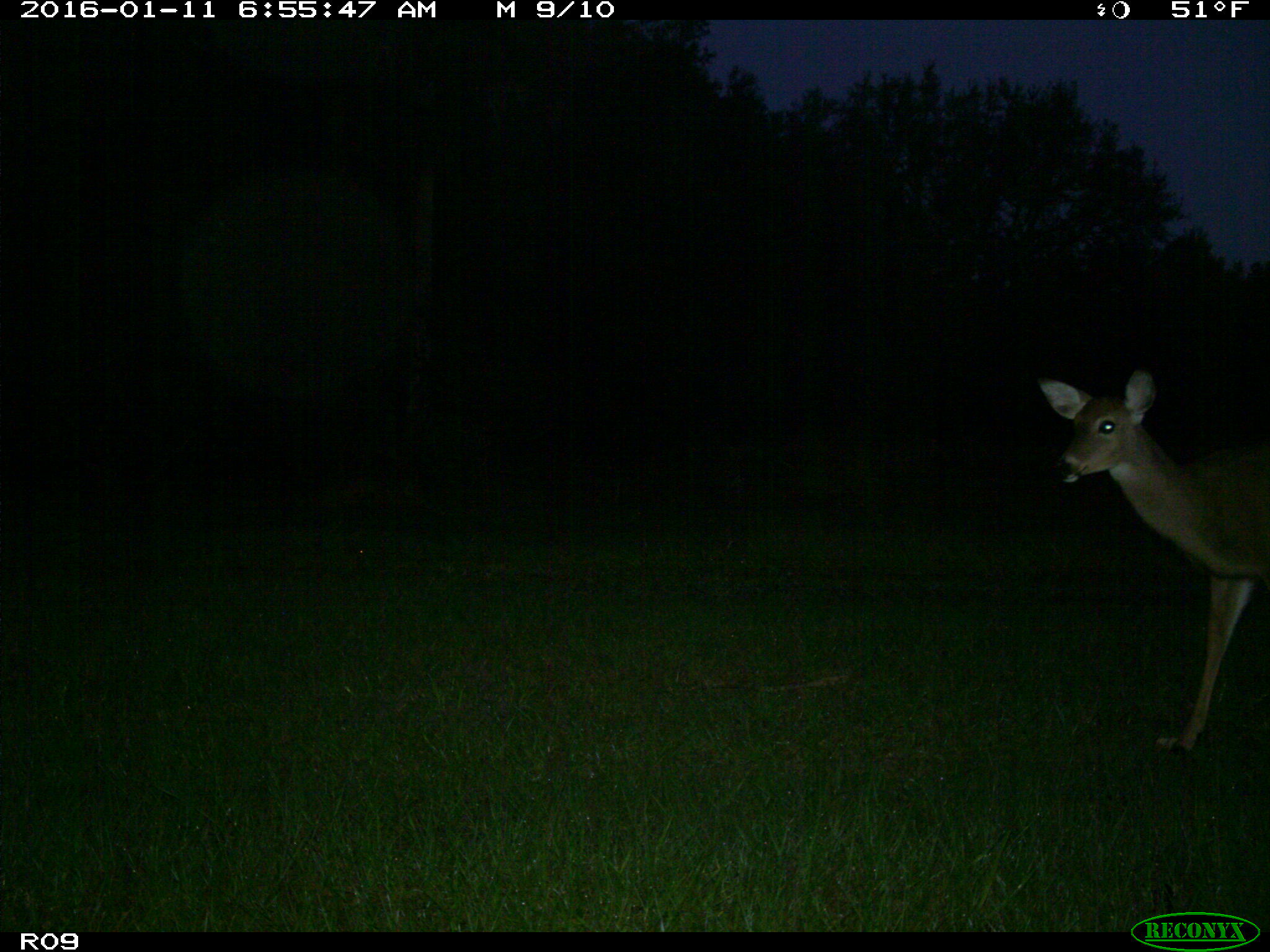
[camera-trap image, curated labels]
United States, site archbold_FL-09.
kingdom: Animalia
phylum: Chordata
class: Mammalia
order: Artiodactyla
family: Cervidae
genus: Odocoileus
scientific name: Odocoileus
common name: deer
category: unidentified deer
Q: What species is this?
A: Unidentified deer (deer) (Odocoileus).